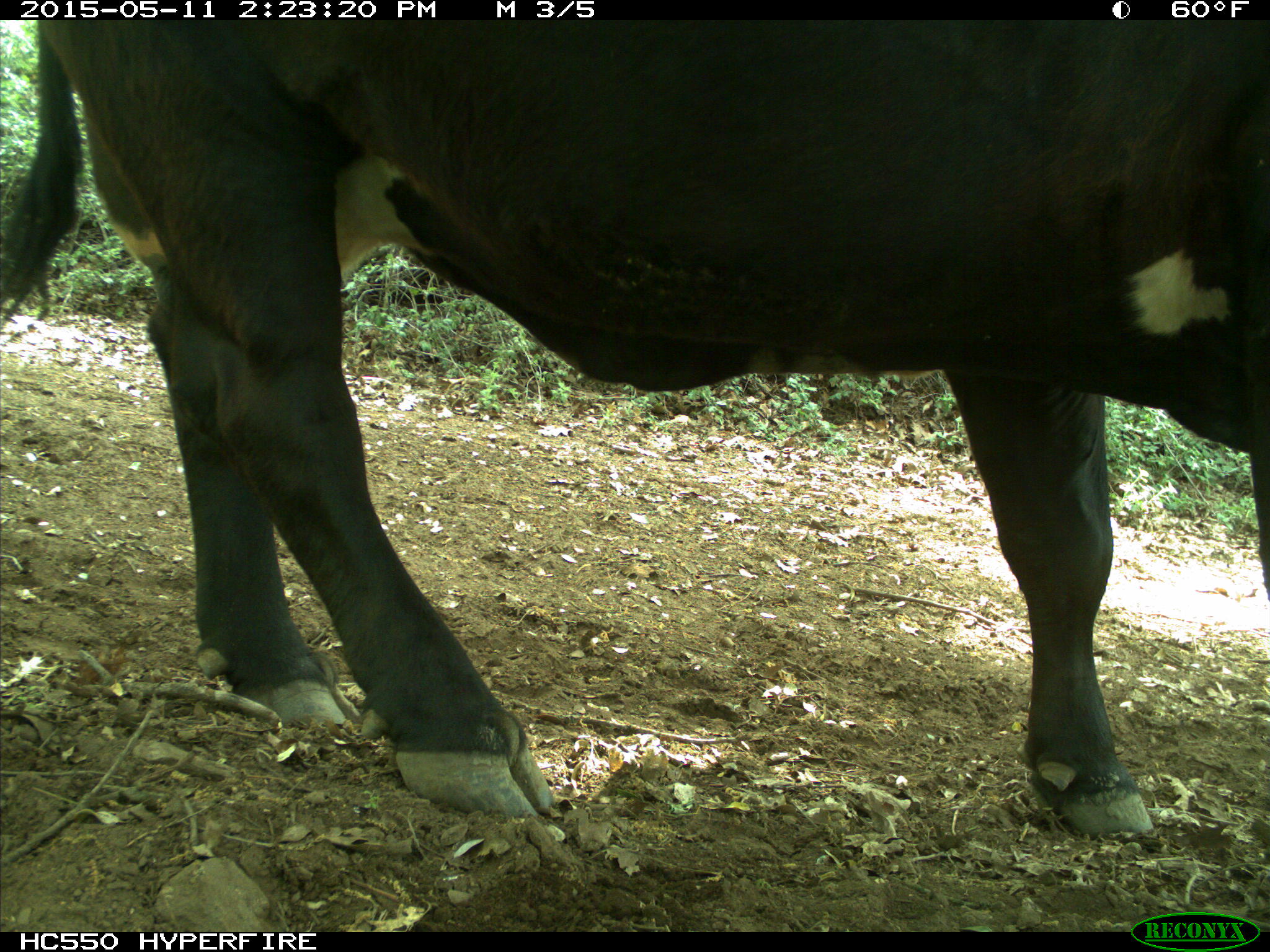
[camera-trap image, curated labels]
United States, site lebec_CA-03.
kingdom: Animalia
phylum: Chordata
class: Mammalia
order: Artiodactyla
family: Bovidae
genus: Bos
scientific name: Bos taurus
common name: domestic cow